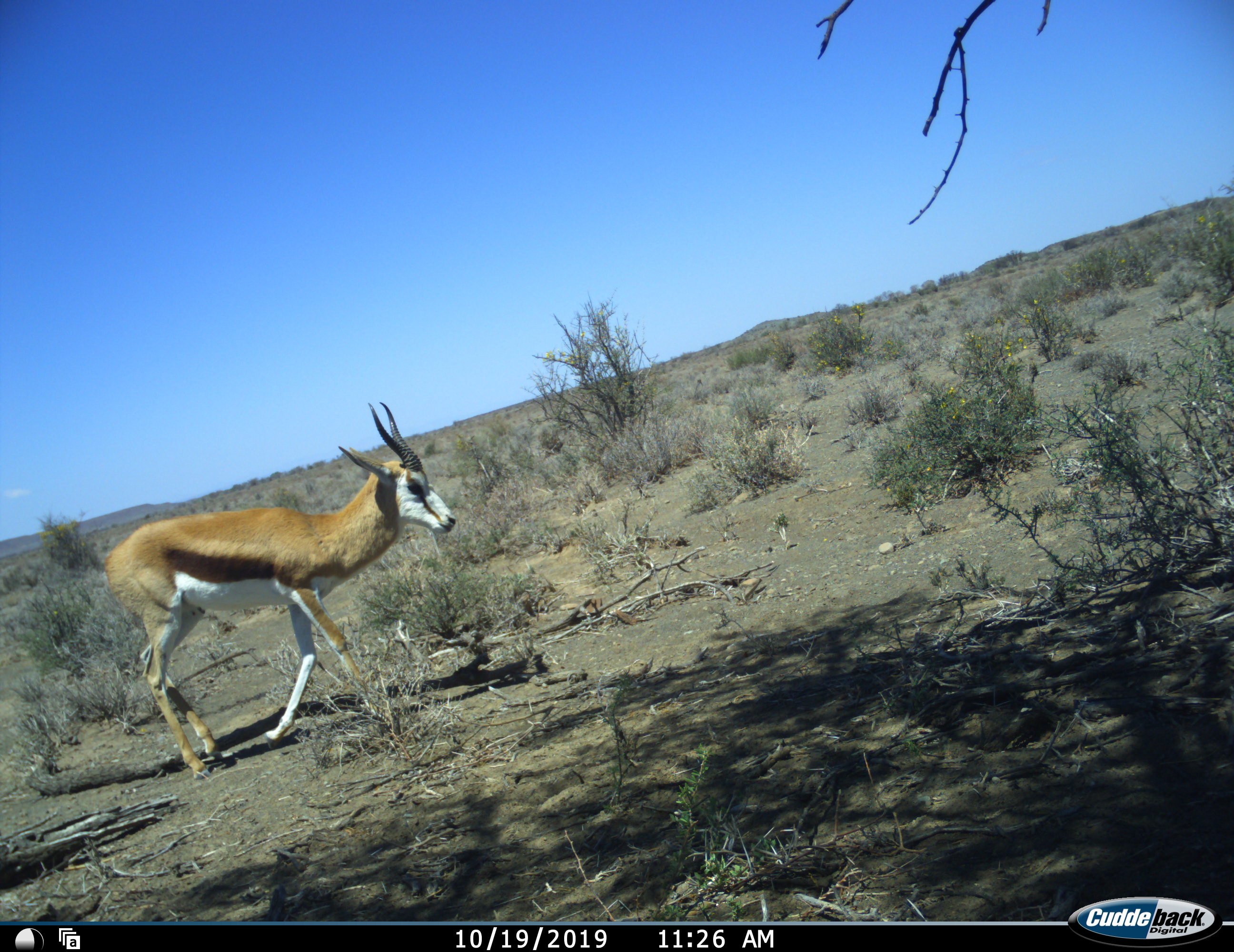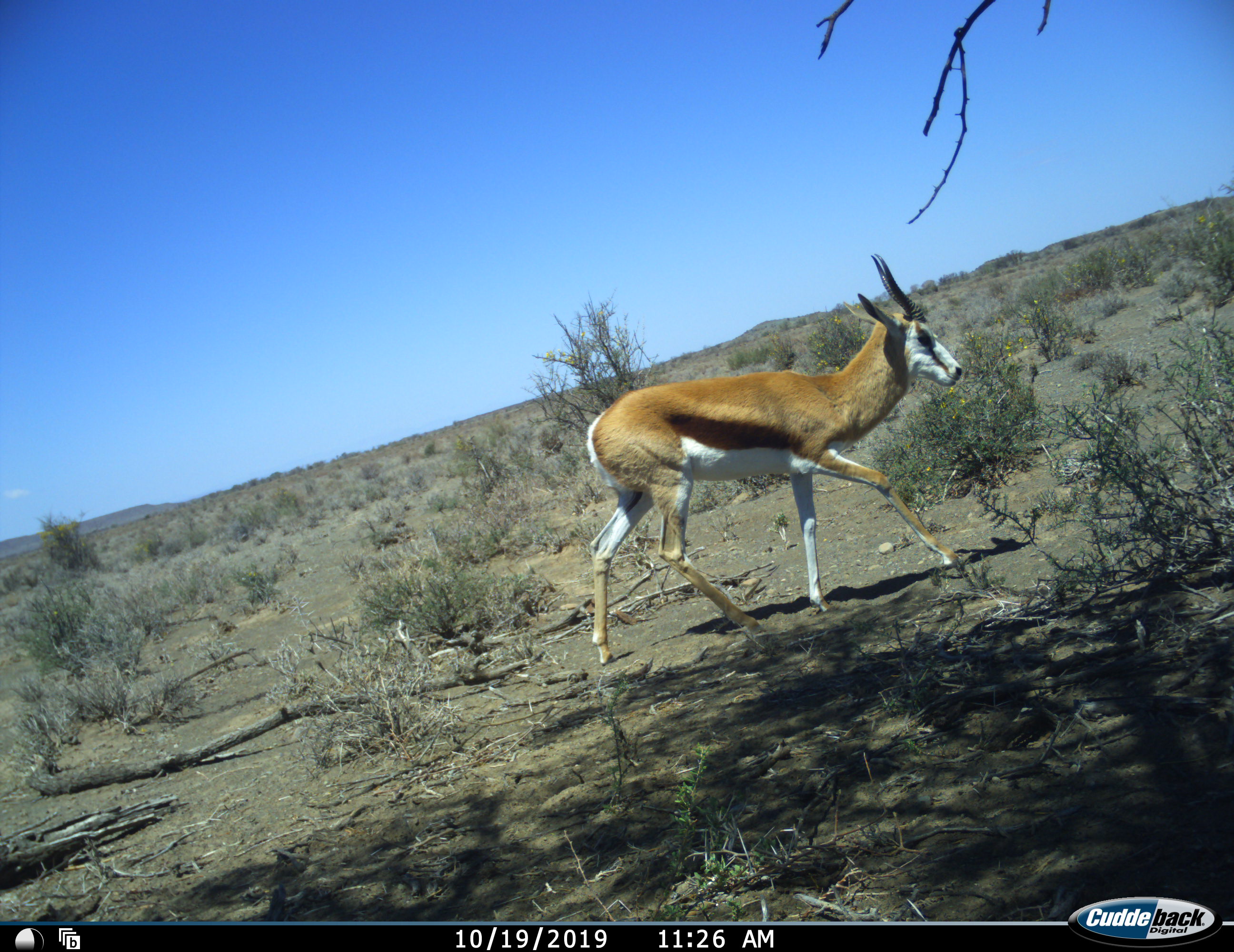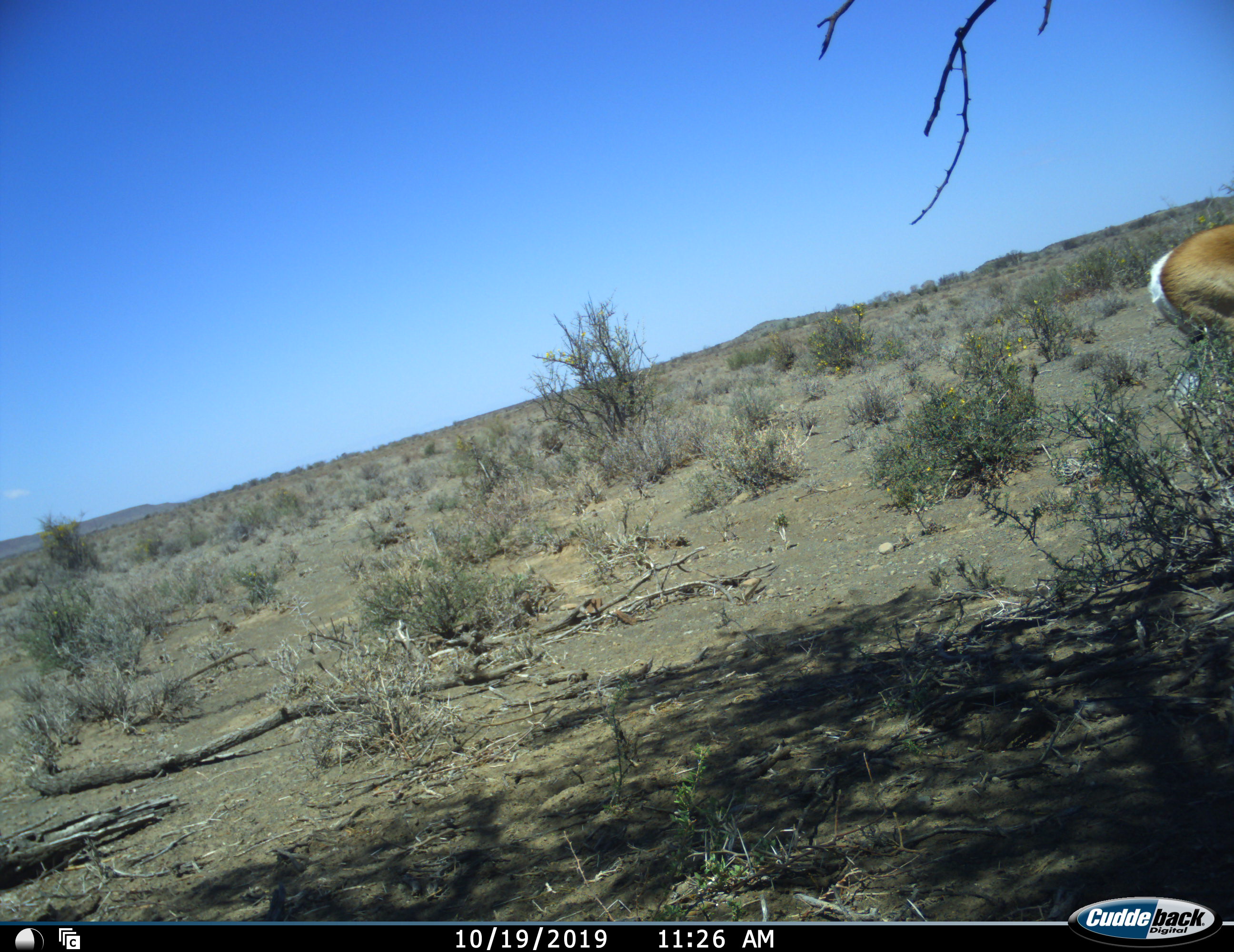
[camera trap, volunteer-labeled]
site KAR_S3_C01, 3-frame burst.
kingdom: Animalia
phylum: Chordata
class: Mammalia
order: Artiodactyla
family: Bovidae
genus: Antidorcas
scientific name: Antidorcas marsupialis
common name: springbok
Springbok (Antidorcas marsupialis), count 1. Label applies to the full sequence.